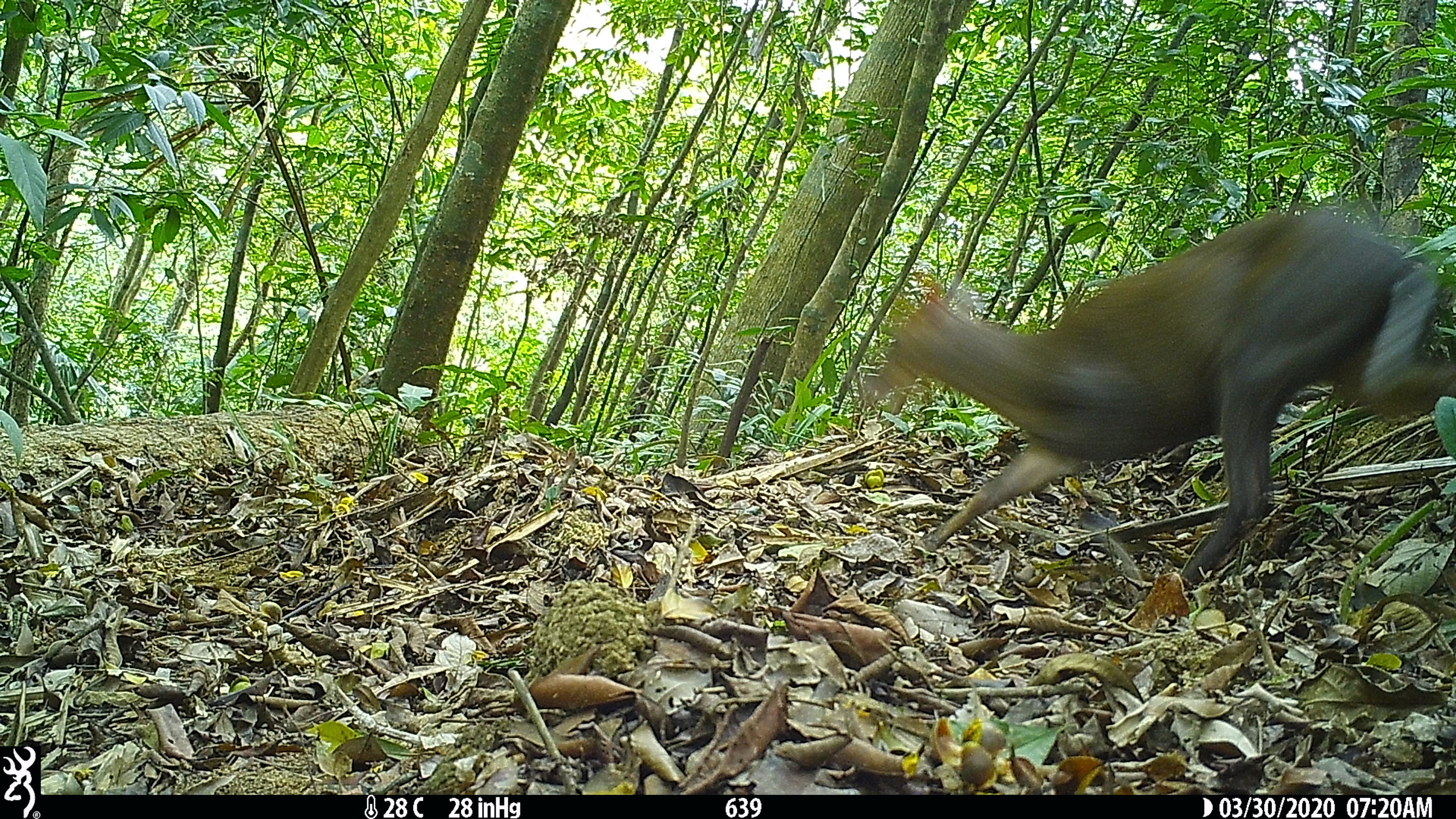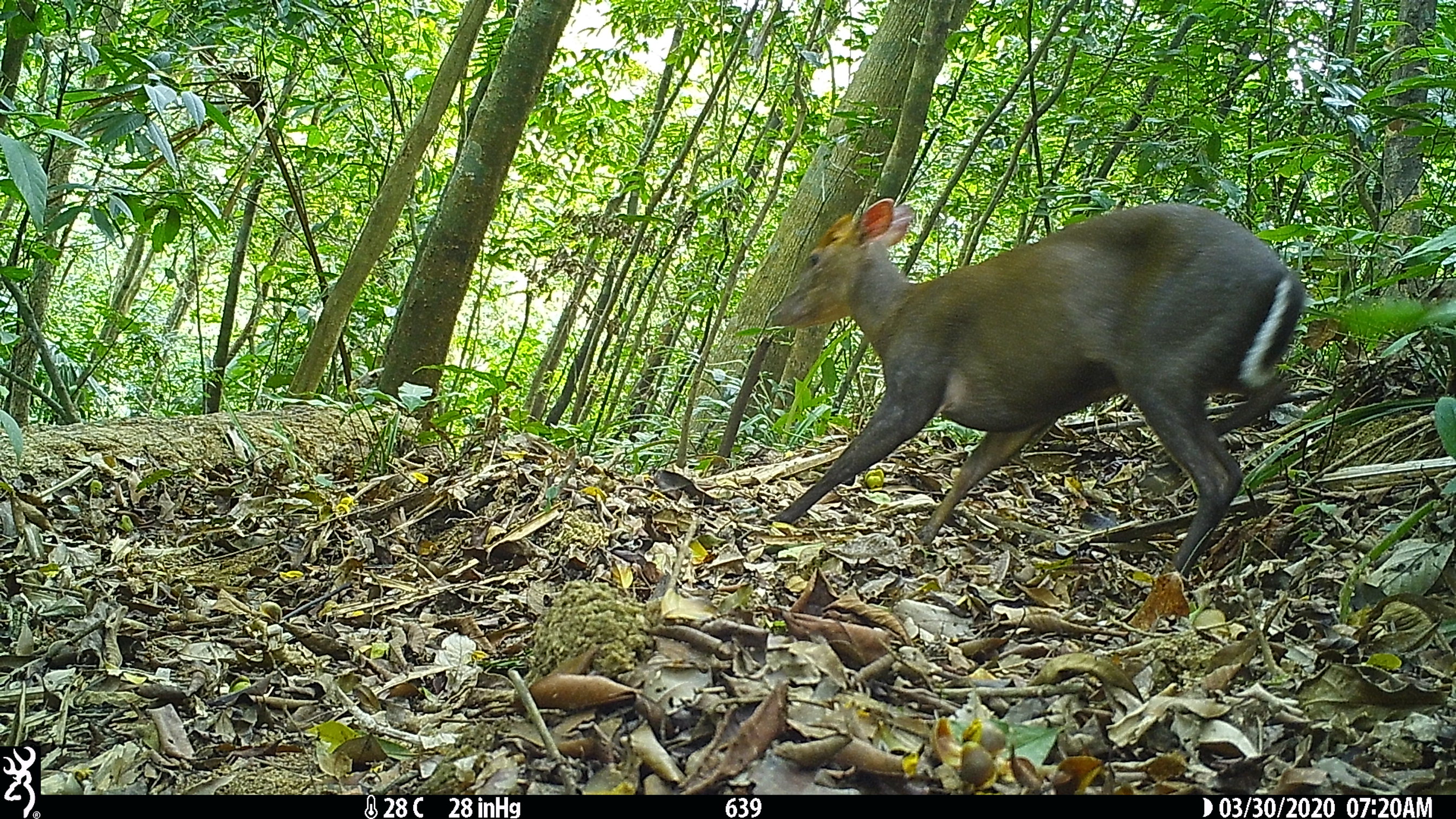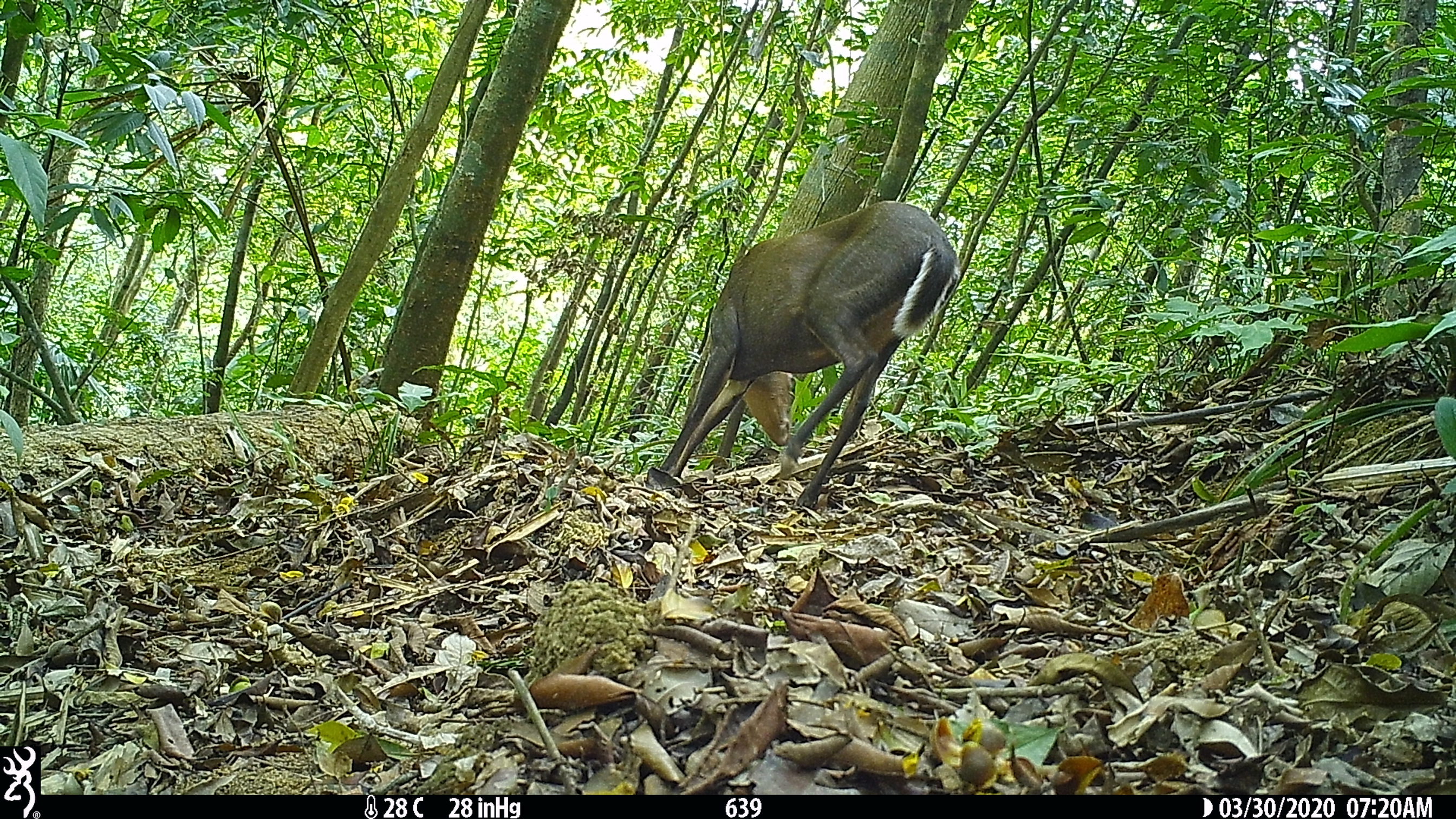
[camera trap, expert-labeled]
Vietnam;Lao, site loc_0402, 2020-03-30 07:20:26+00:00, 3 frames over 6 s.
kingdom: Animalia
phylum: Chordata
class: Mammalia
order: Artiodactyla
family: Cervidae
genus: Muntiacus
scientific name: Muntiacus rooseveltorum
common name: roosevelt's muntjac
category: roosevelts muntjac group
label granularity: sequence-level